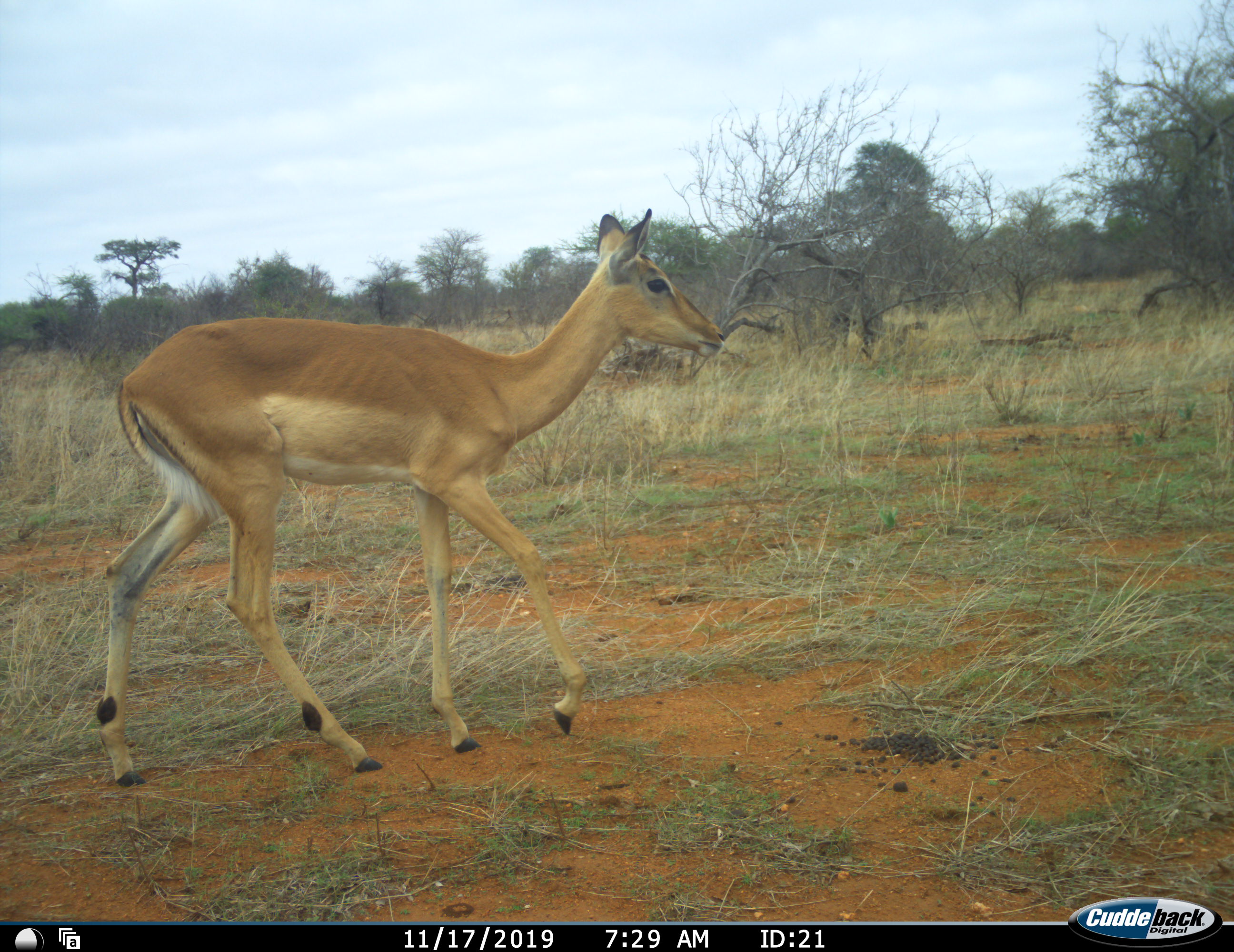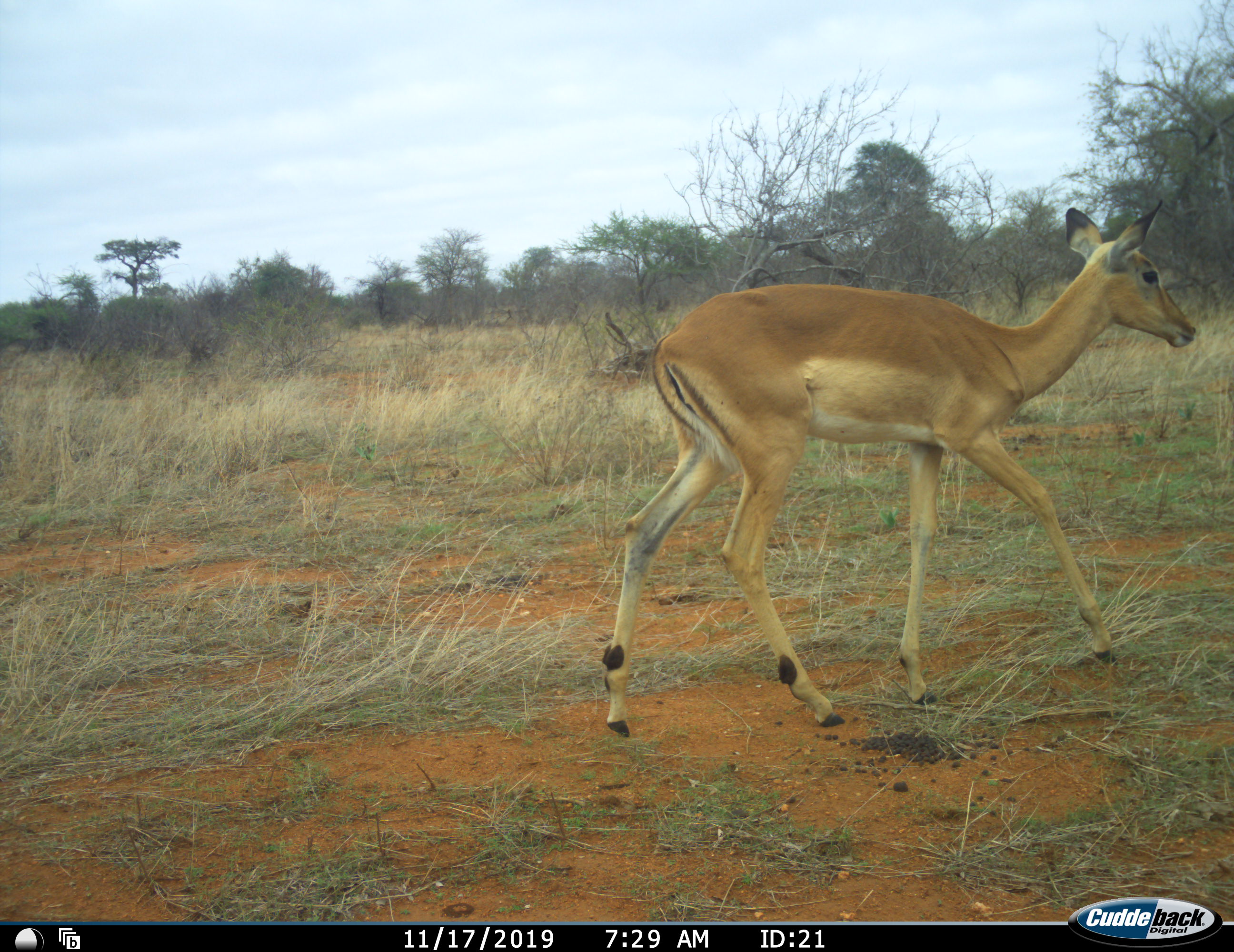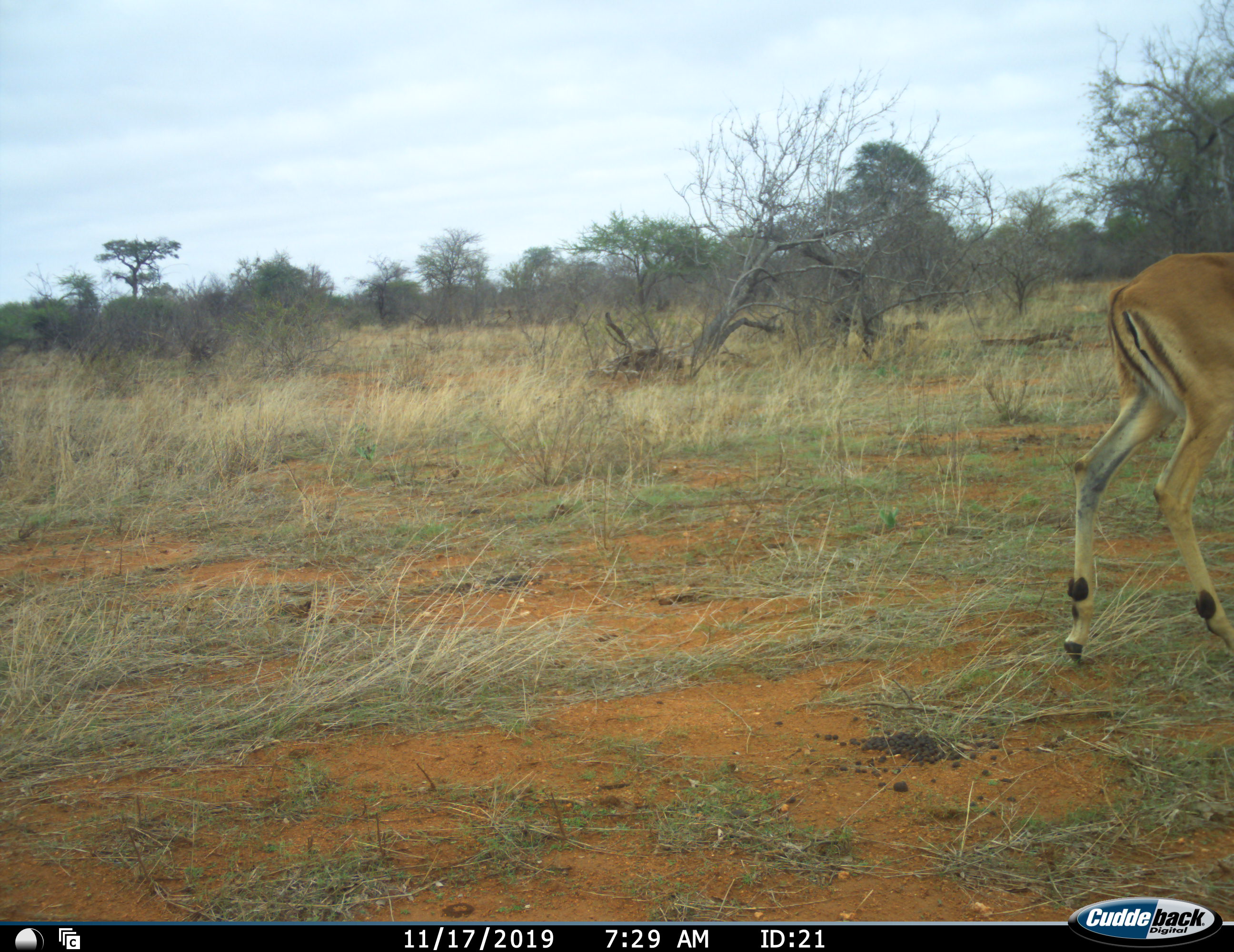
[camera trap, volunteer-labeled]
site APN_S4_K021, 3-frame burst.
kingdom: Animalia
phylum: Chordata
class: Mammalia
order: Artiodactyla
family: Bovidae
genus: Aepyceros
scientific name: Aepyceros melampus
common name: impala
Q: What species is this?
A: Impala (Aepyceros melampus).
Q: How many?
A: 1.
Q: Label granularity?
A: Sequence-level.